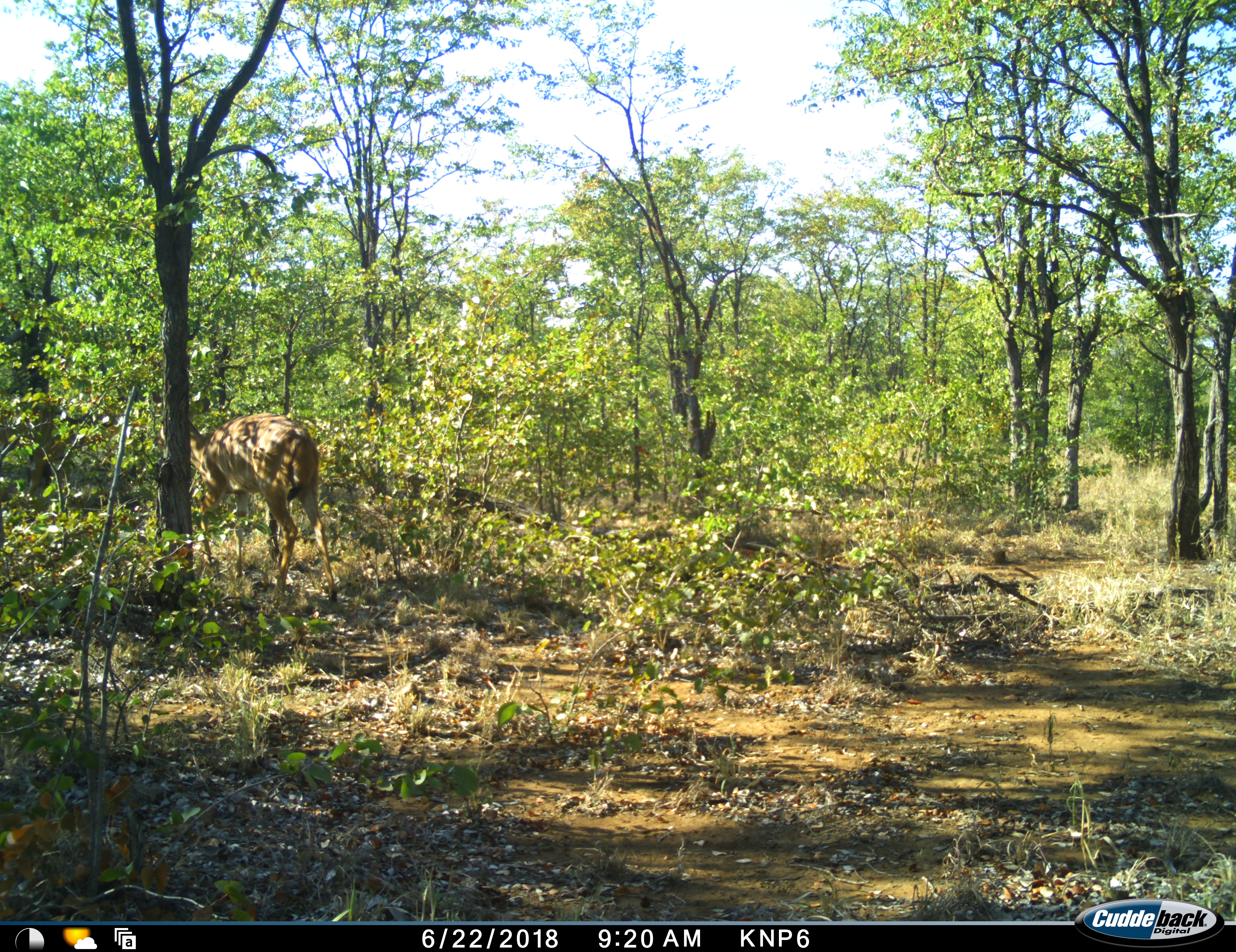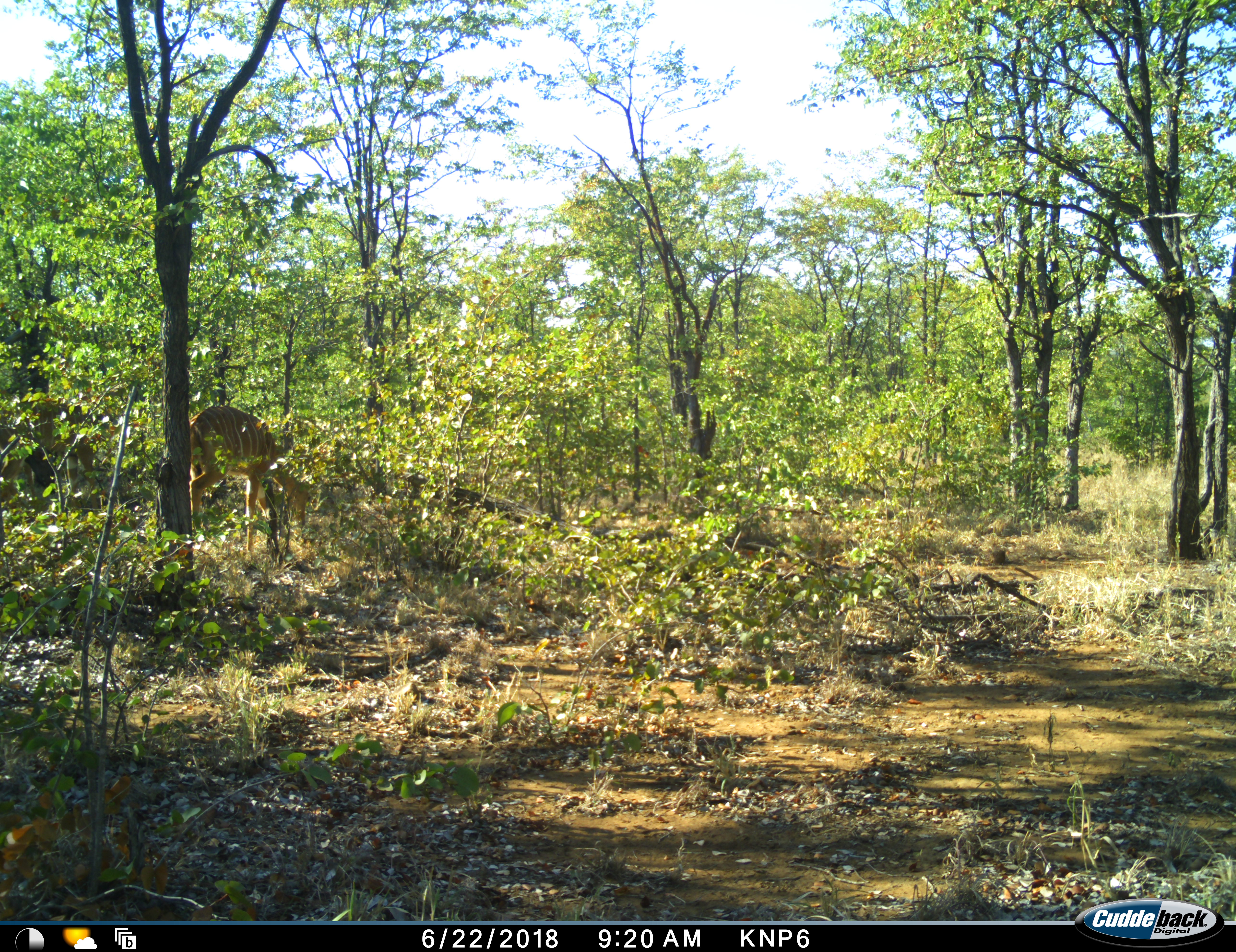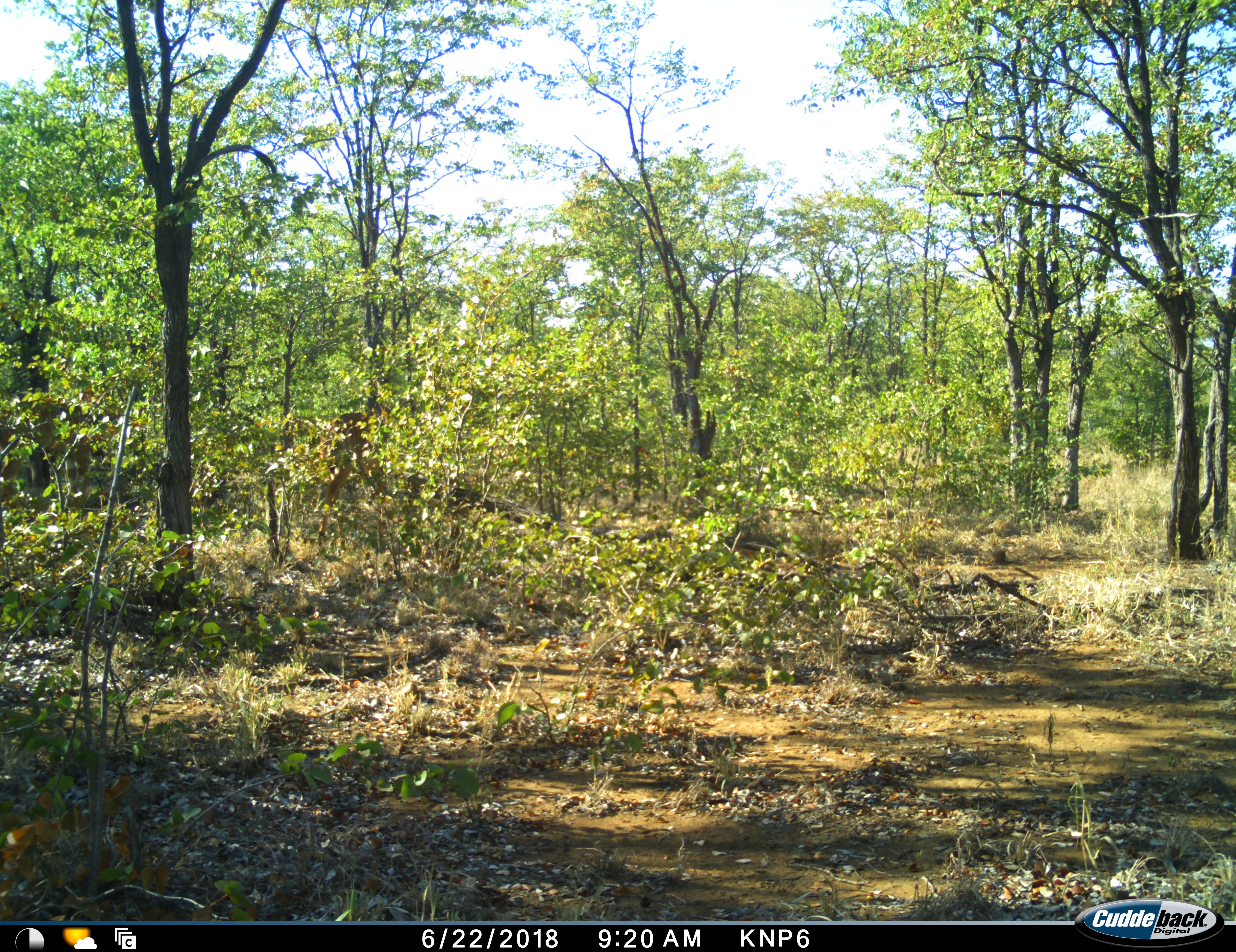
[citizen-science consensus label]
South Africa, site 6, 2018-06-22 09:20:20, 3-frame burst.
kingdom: Animalia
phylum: Chordata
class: Mammalia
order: Artiodactyla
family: Bovidae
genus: Tragelaphus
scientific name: Tragelaphus angasii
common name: nyala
Nyala (Tragelaphus angasii), count 1. Behavior (volunteer vote fractions): standing 0%, resting 0%, moving 83%, interacting 0%. Young present (vote fraction): 0%. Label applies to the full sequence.